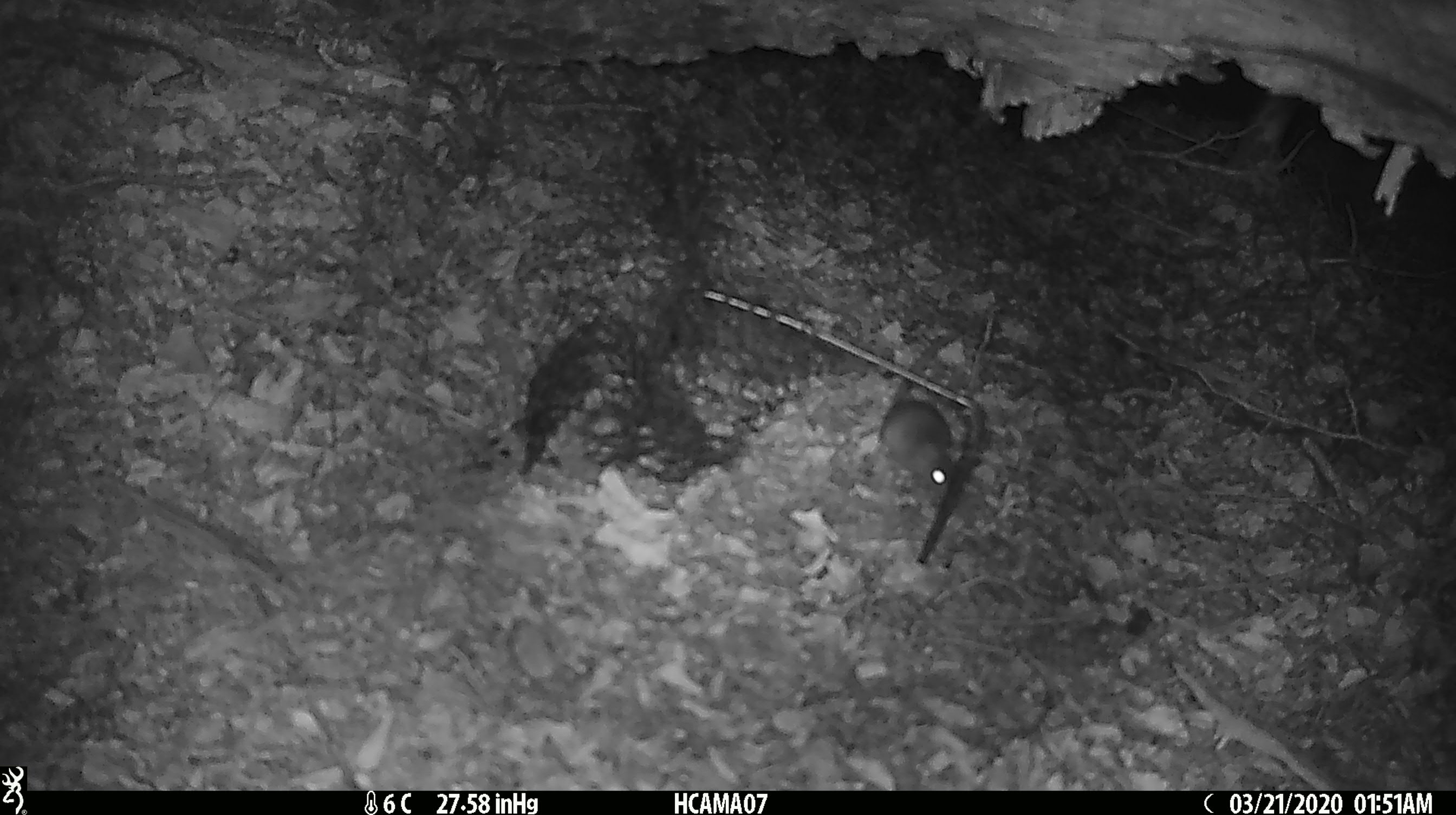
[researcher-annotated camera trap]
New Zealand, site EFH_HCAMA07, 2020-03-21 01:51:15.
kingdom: Animalia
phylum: Chordata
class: Mammalia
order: Rodentia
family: Muridae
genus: Mus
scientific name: Mus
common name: mouse